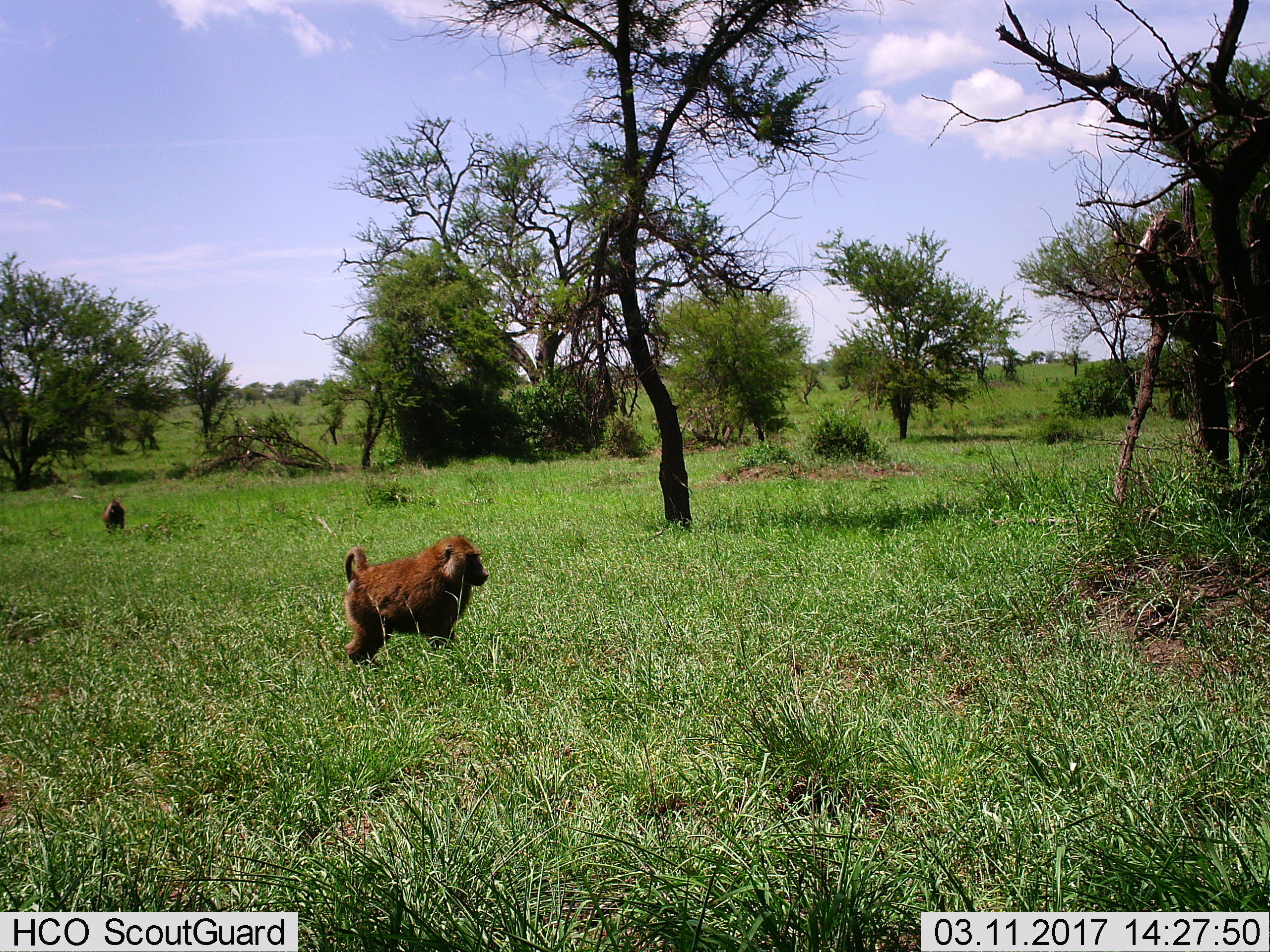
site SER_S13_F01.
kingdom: Animalia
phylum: Chordata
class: Mammalia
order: Primates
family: Cercopithecidae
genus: Papio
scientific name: Papio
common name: baboon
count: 2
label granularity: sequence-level